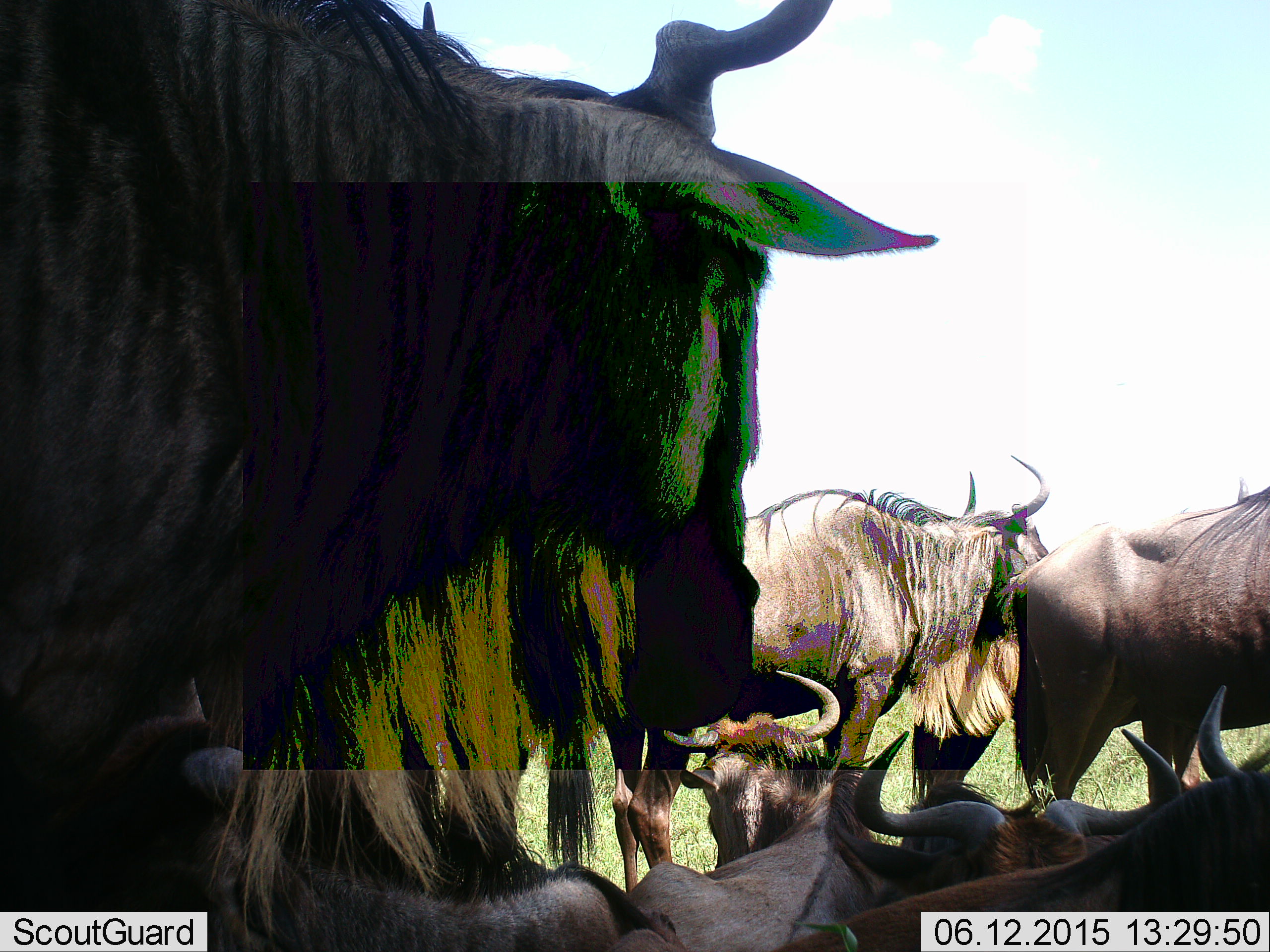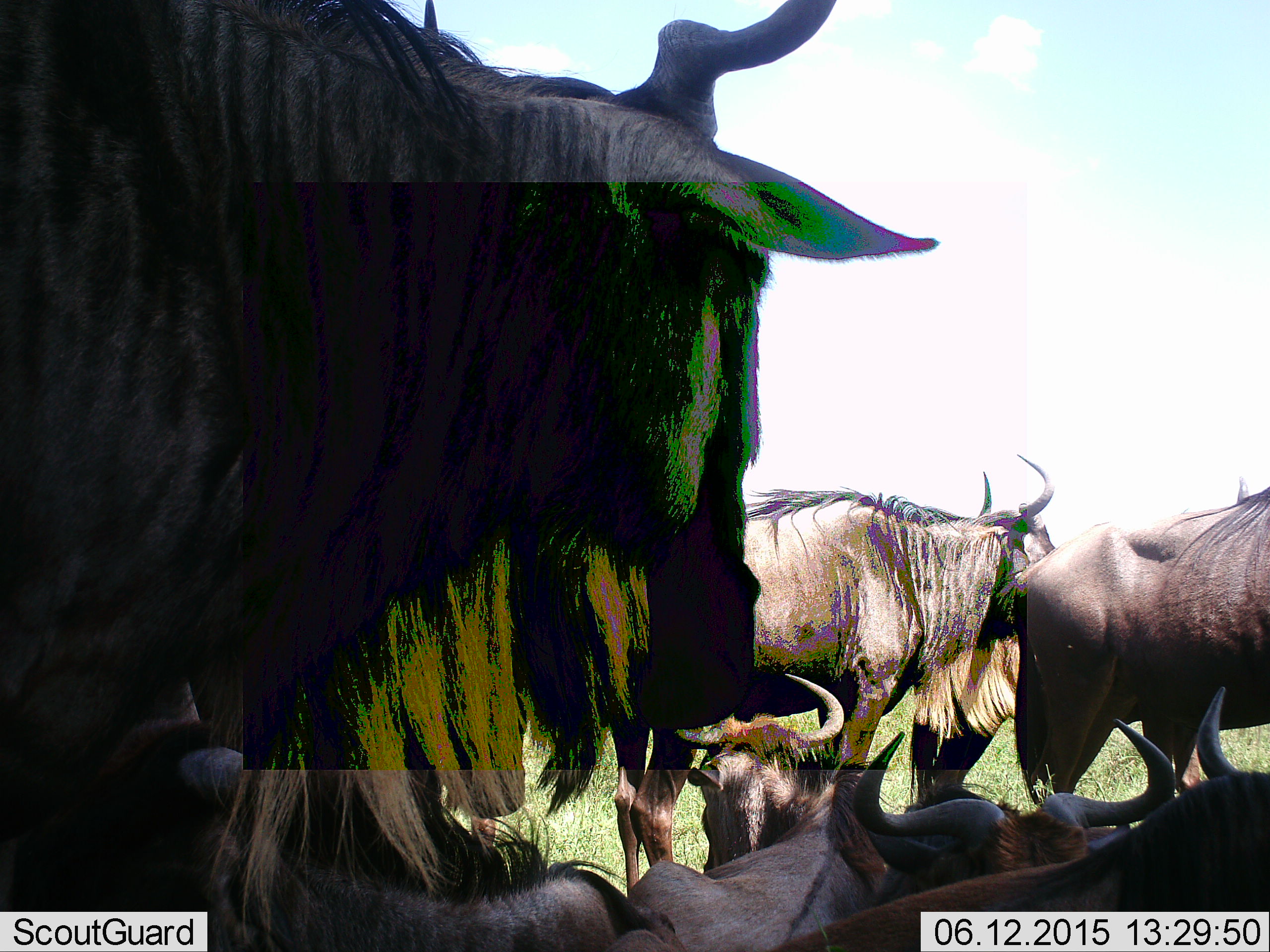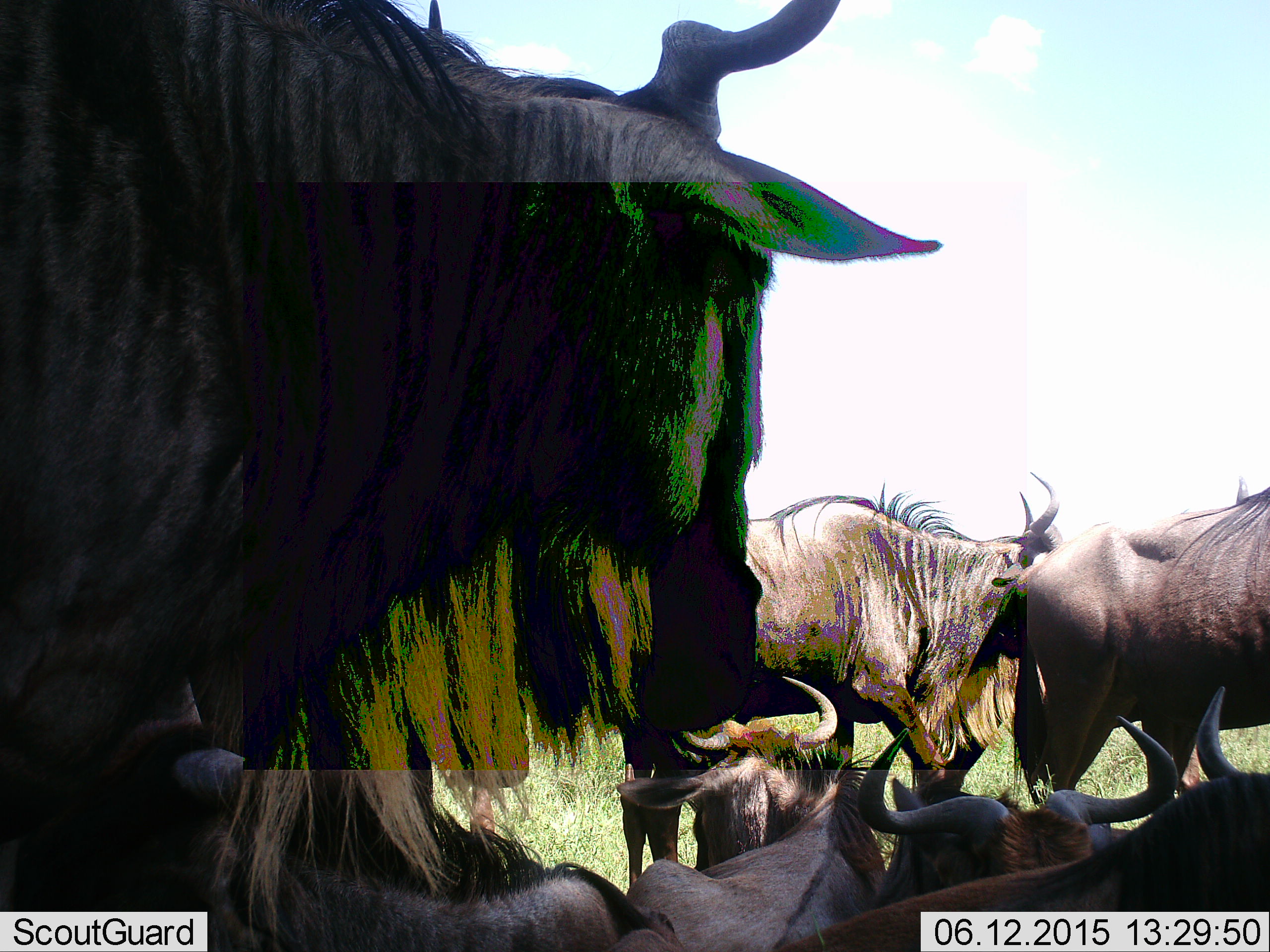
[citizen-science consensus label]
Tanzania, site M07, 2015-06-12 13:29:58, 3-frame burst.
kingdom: Animalia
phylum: Chordata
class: Mammalia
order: Artiodactyla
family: Bovidae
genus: Connochaetes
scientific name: Connochaetes taurinus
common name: blue wildebeest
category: wildebeest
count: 7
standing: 70%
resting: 80%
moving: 10%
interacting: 20%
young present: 10%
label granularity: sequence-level